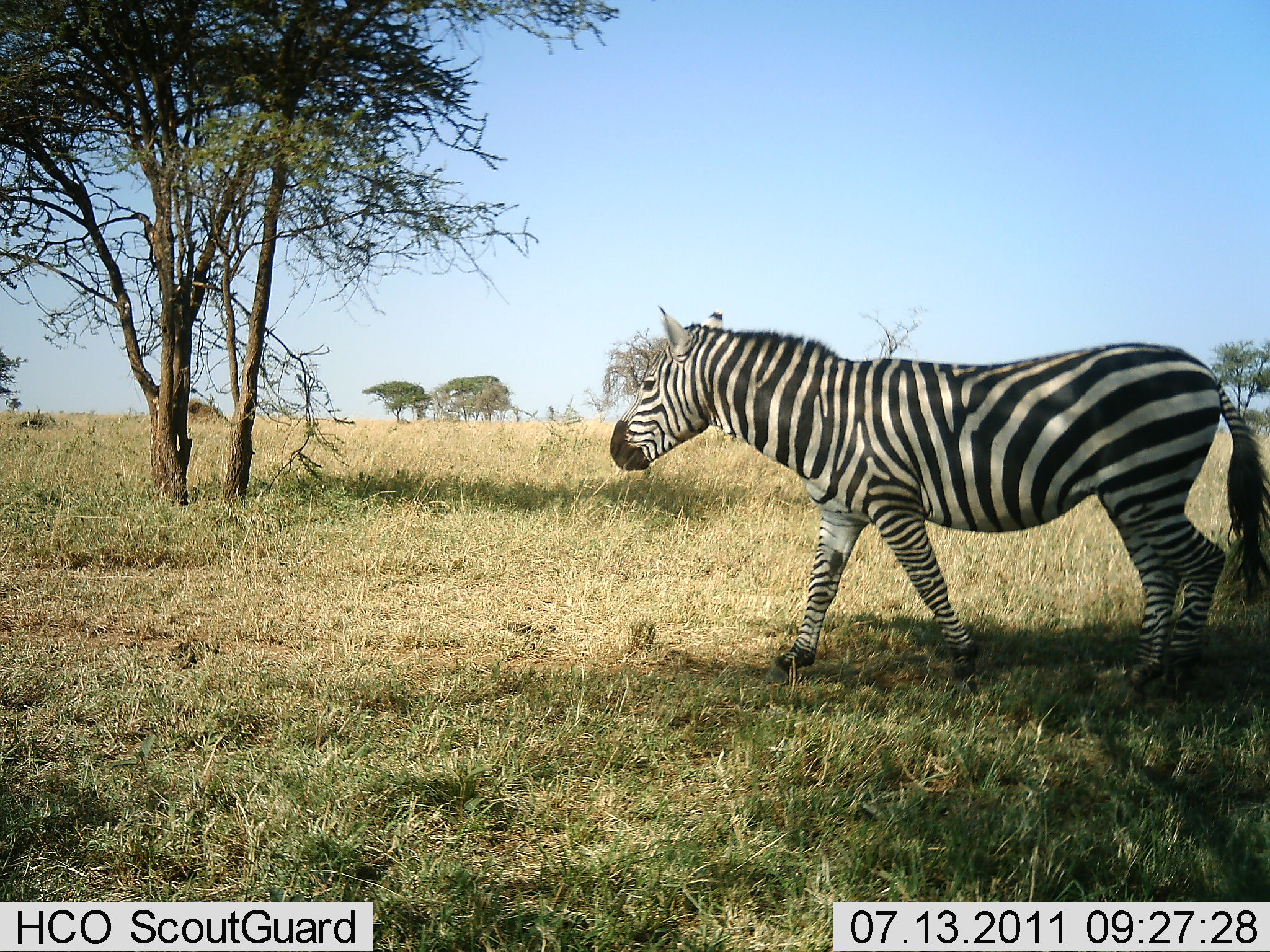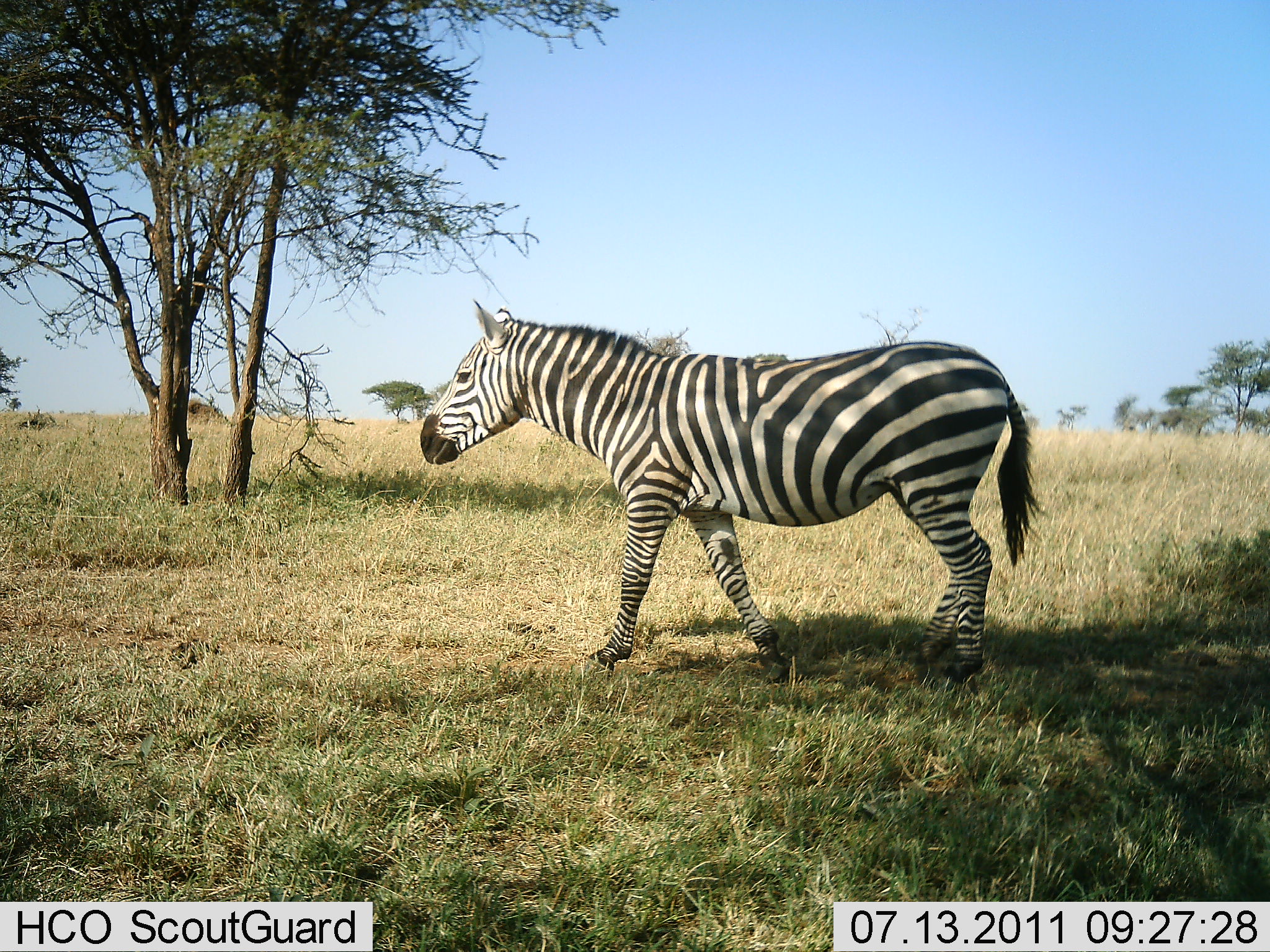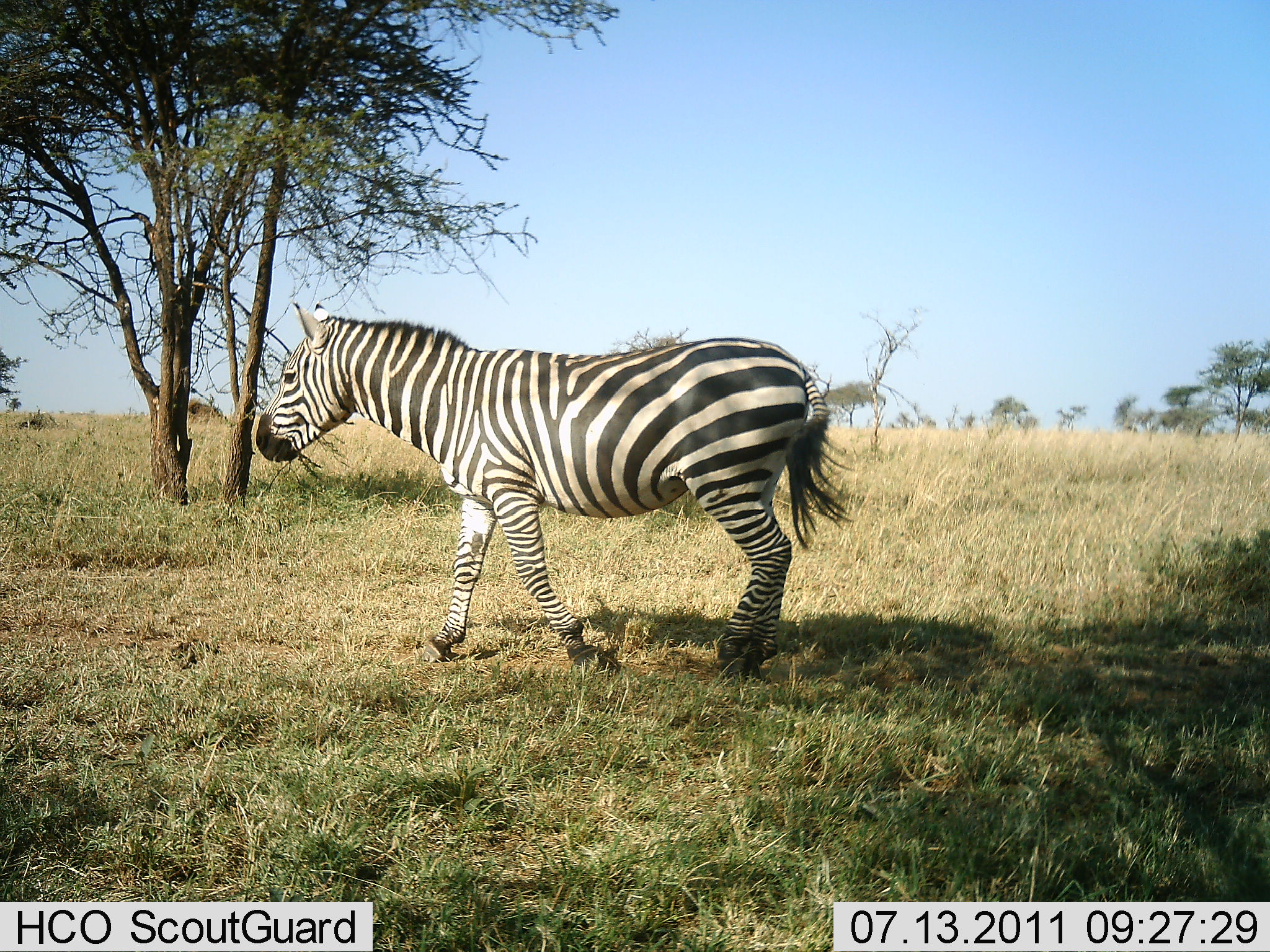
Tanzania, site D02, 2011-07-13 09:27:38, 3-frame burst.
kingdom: Animalia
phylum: Chordata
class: Mammalia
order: Perissodactyla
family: Equidae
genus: Equus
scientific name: Equus quagga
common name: plains zebra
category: zebra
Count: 1.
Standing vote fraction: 7%.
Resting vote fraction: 0%.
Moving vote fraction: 93%.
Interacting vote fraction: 0%.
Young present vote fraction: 0%.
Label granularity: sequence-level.